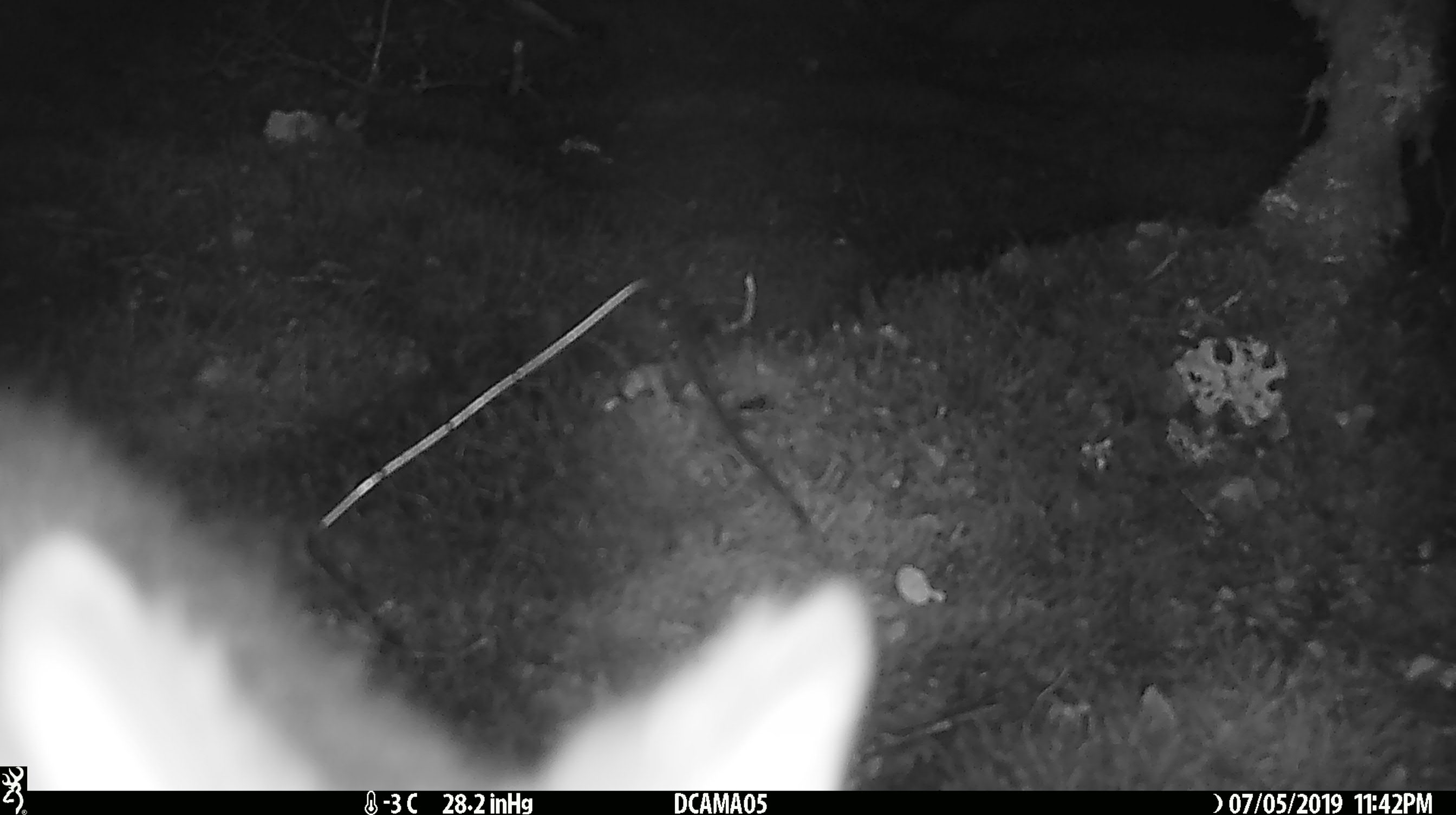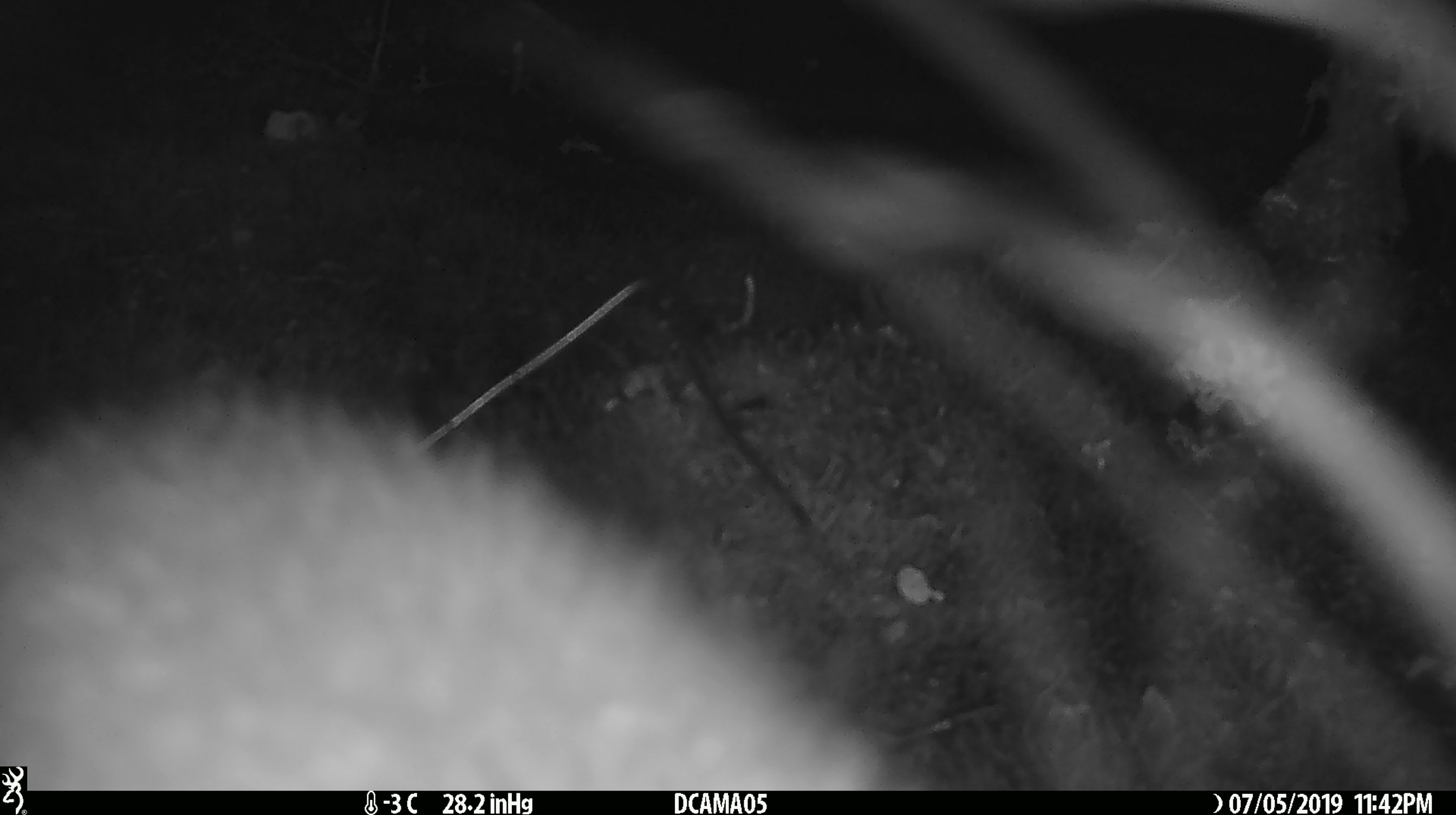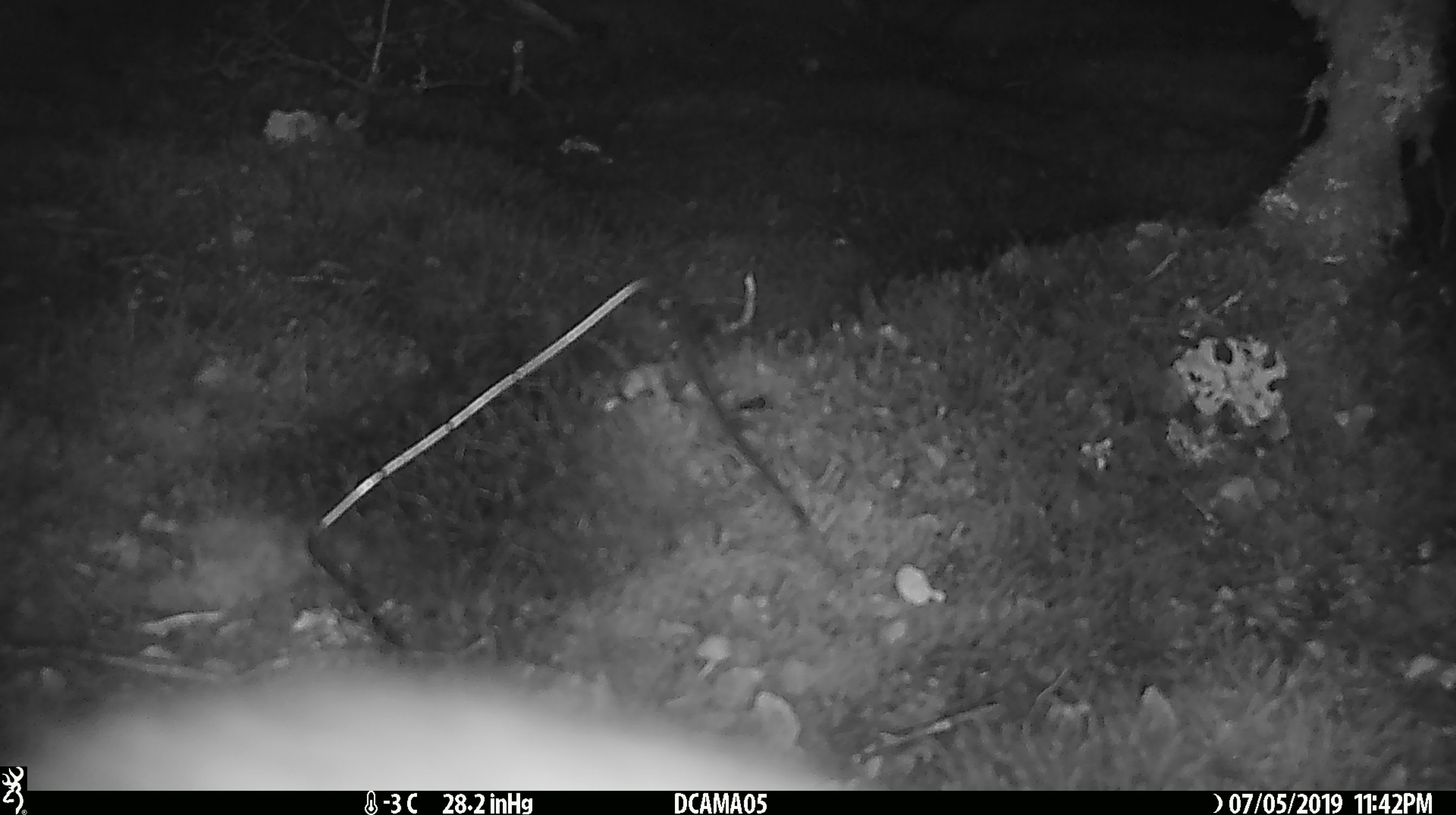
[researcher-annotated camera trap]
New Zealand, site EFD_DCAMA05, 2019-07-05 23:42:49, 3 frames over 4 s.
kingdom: Animalia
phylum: Chordata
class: Mammalia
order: Diprotodontia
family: Phalangeridae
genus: Trichosurus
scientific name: Trichosurus vulpecula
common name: common brushtail possum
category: possum